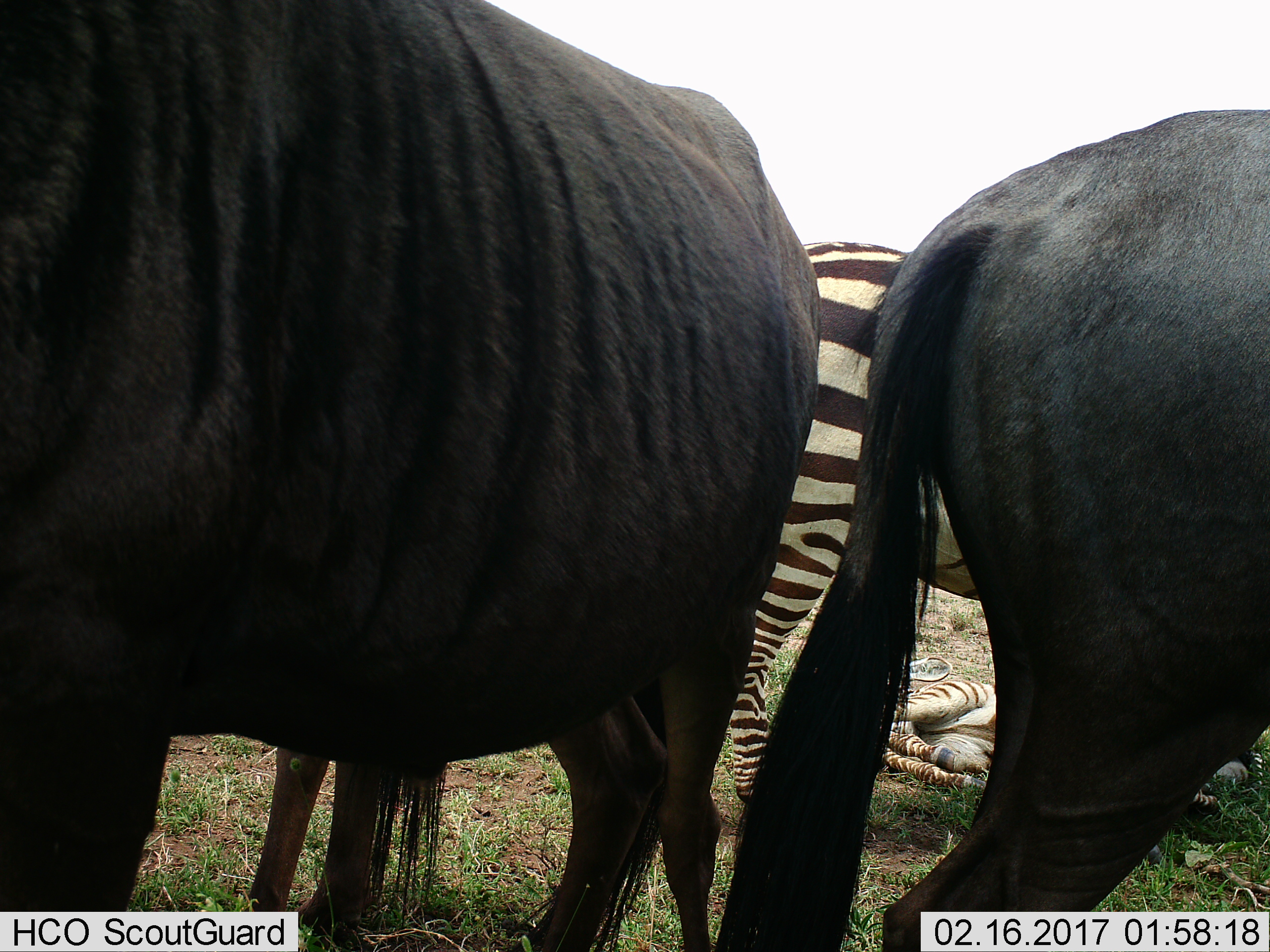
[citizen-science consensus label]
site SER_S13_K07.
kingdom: Animalia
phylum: Chordata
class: Mammalia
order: Artiodactyla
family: Bovidae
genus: Connochaetes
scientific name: Connochaetes taurinus taurinus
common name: blue wildebeest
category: wildebeestblue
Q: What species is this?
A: Wildebeestblue (blue wildebeest) (Connochaetes taurinus taurinus).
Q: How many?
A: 2.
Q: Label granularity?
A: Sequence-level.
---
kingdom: Animalia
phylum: Chordata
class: Mammalia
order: Perissodactyla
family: Equidae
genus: Equus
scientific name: Equus quagga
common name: plains zebra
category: zebraplains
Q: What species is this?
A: Zebraplains (plains zebra) (Equus quagga).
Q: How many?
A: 2.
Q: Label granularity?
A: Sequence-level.